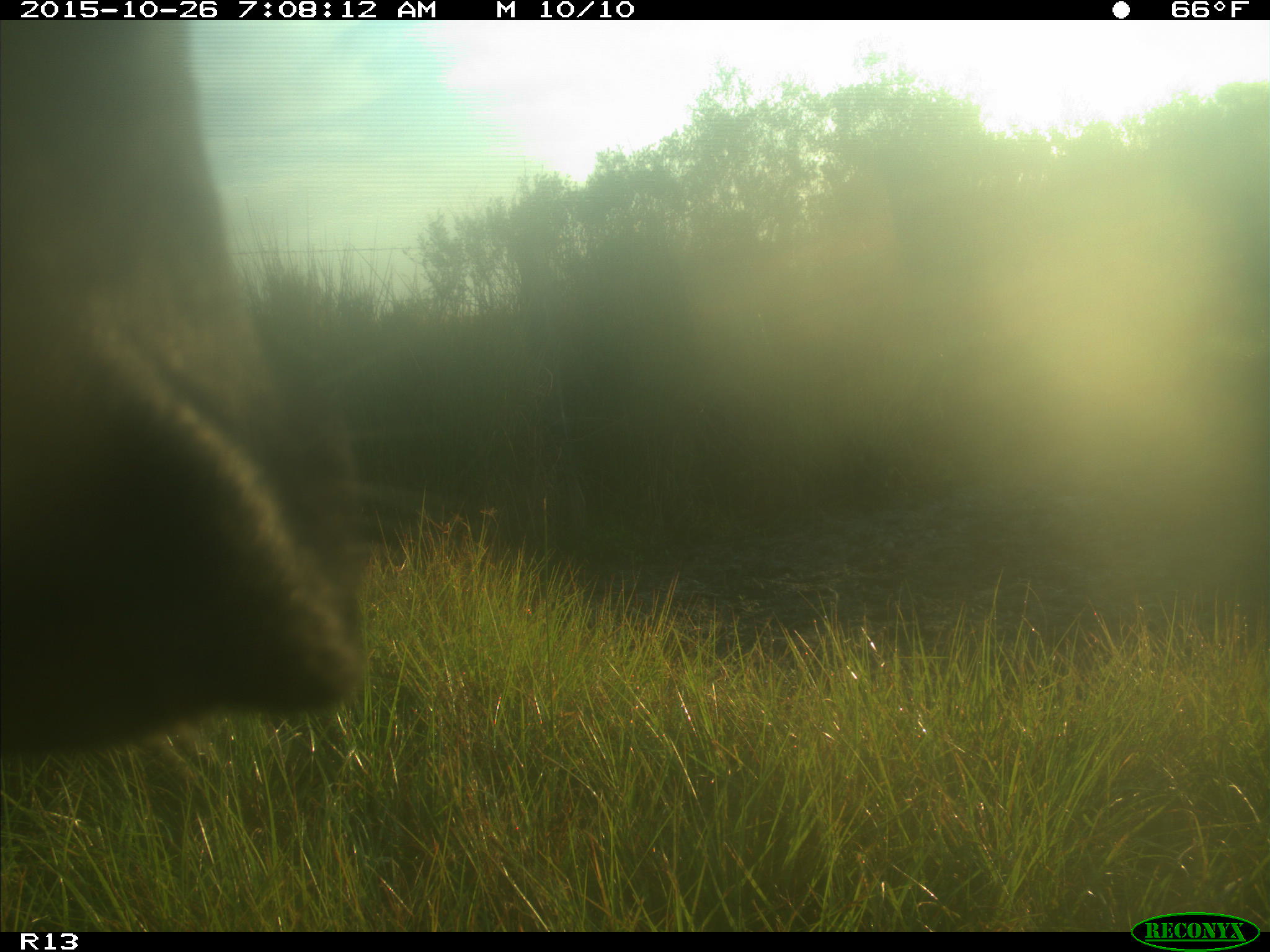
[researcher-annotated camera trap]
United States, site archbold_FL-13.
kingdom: Animalia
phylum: Chordata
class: Mammalia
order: Artiodactyla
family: Bovidae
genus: Bos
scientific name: Bos taurus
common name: domestic cow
Bos taurus (domestic cow).